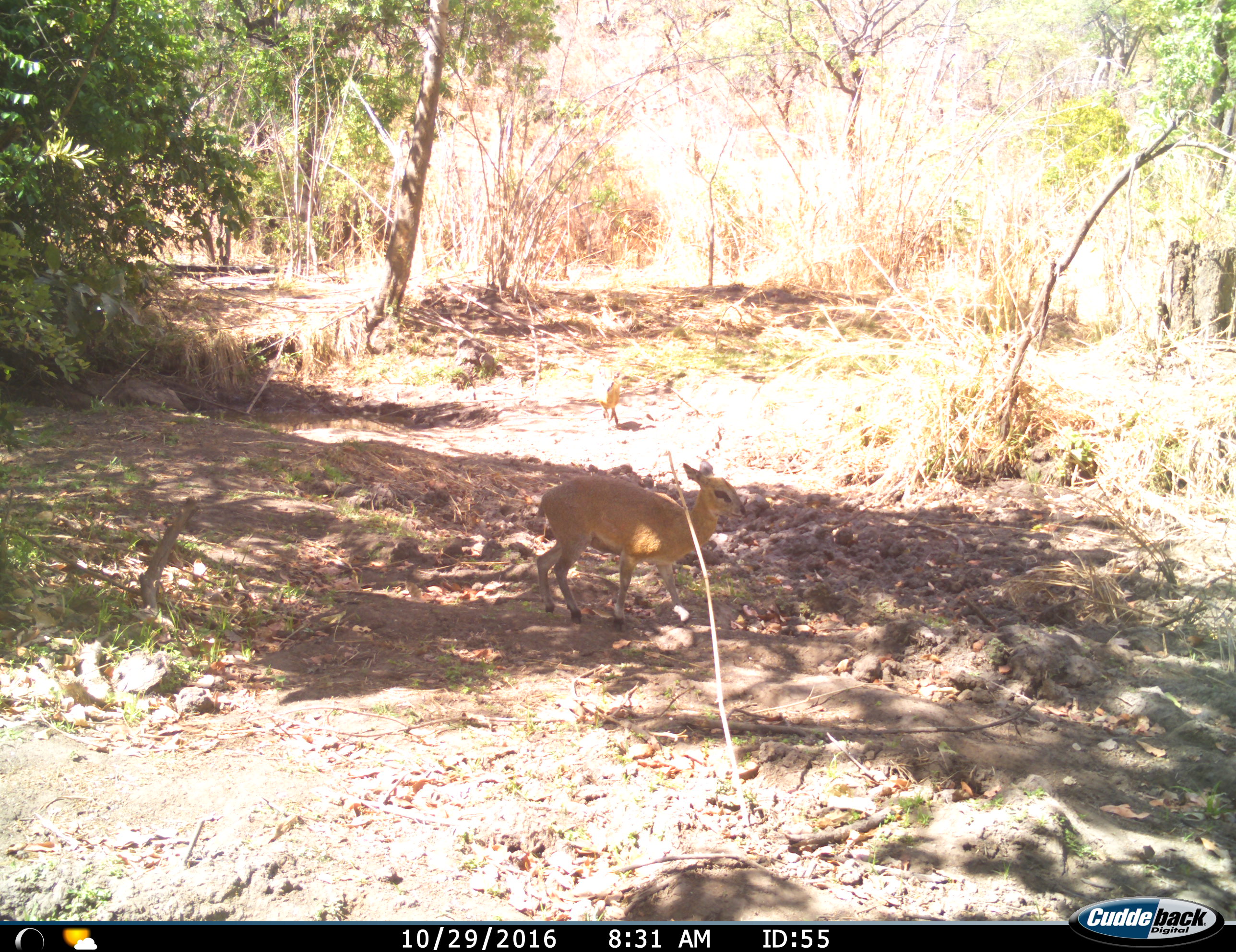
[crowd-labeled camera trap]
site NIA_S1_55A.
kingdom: Animalia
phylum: Chordata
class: Mammalia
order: Artiodactyla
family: Bovidae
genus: Madoqua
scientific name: Madoqua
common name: dik-dik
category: dikdik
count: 1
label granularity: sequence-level